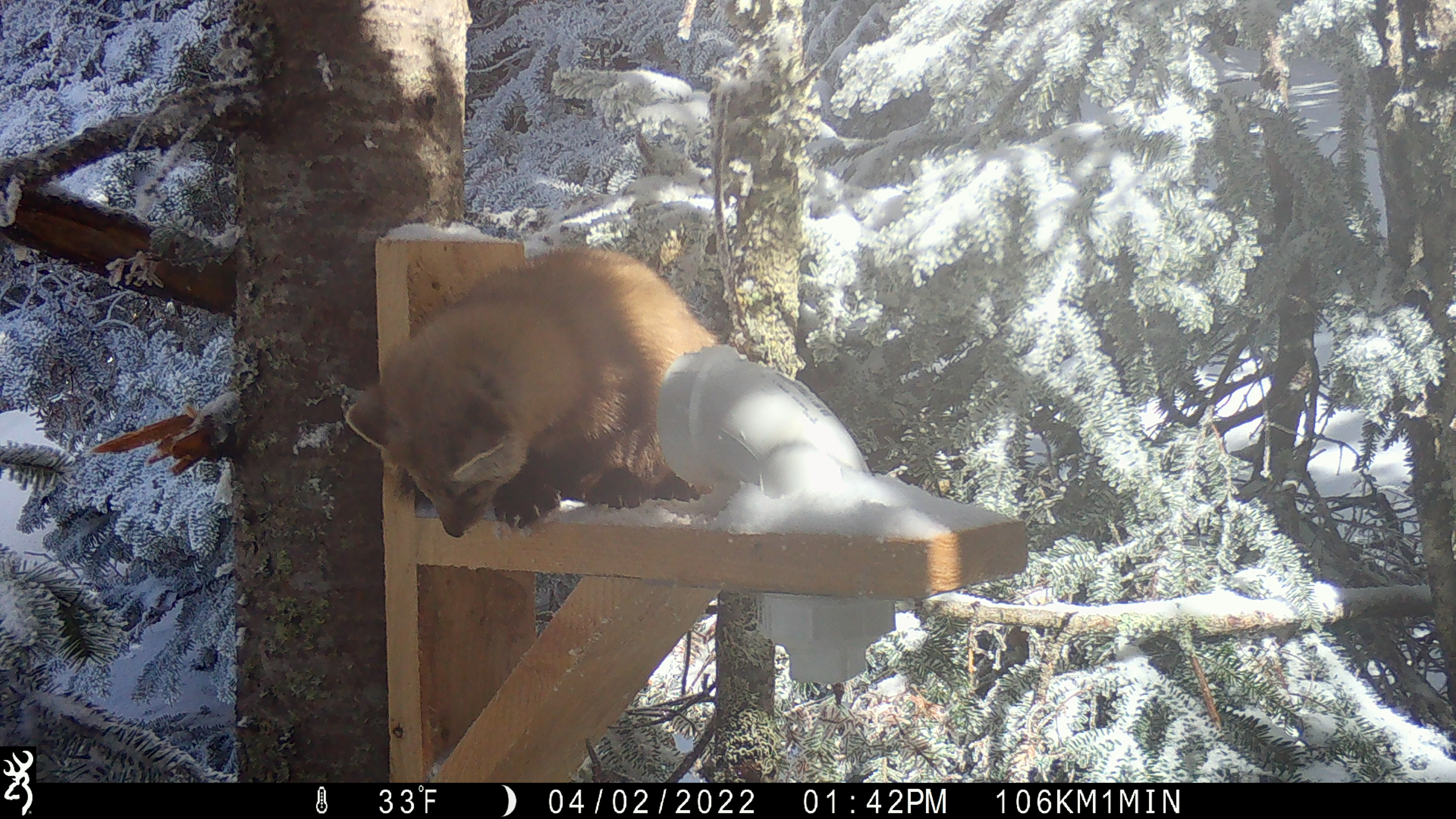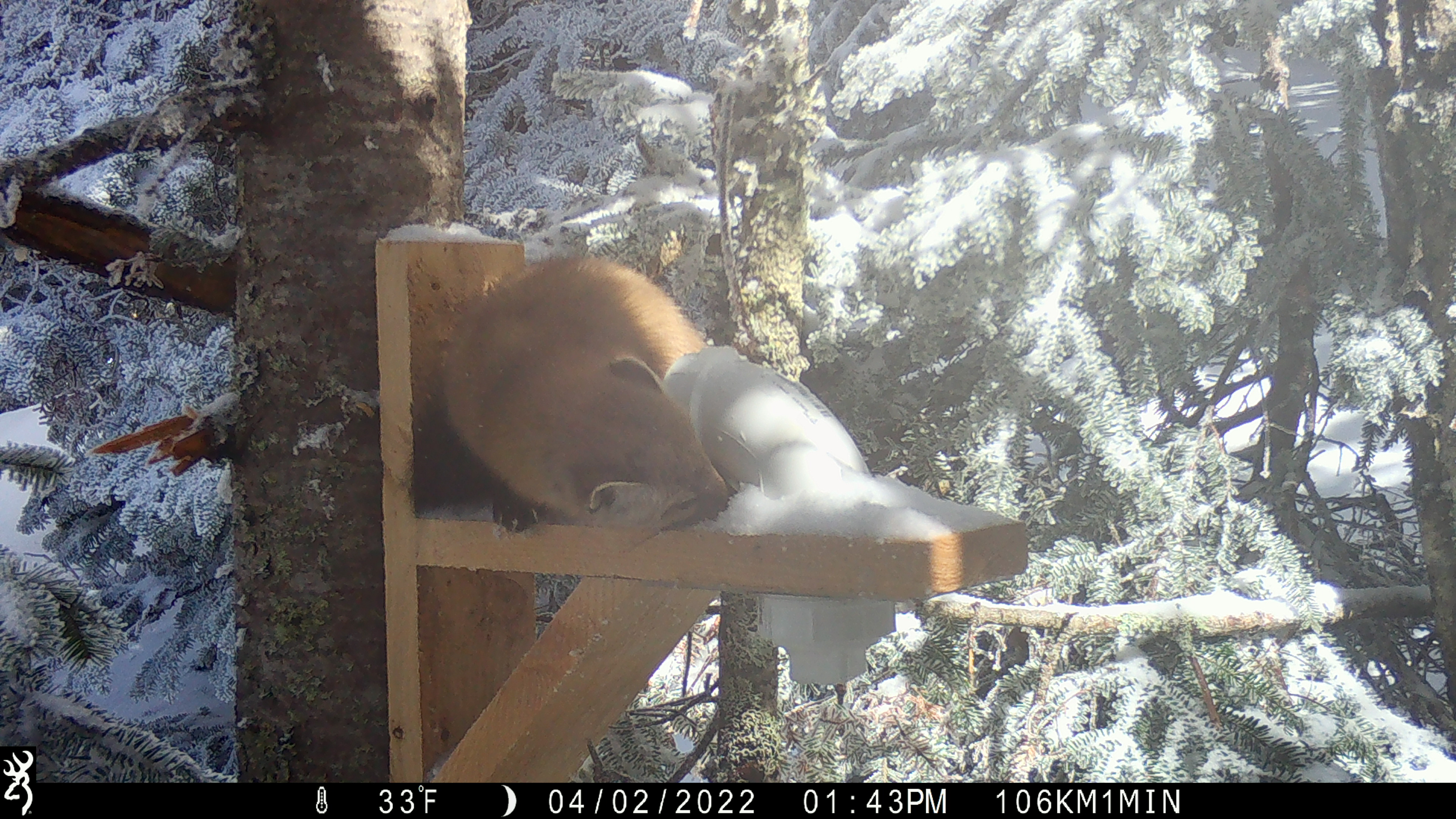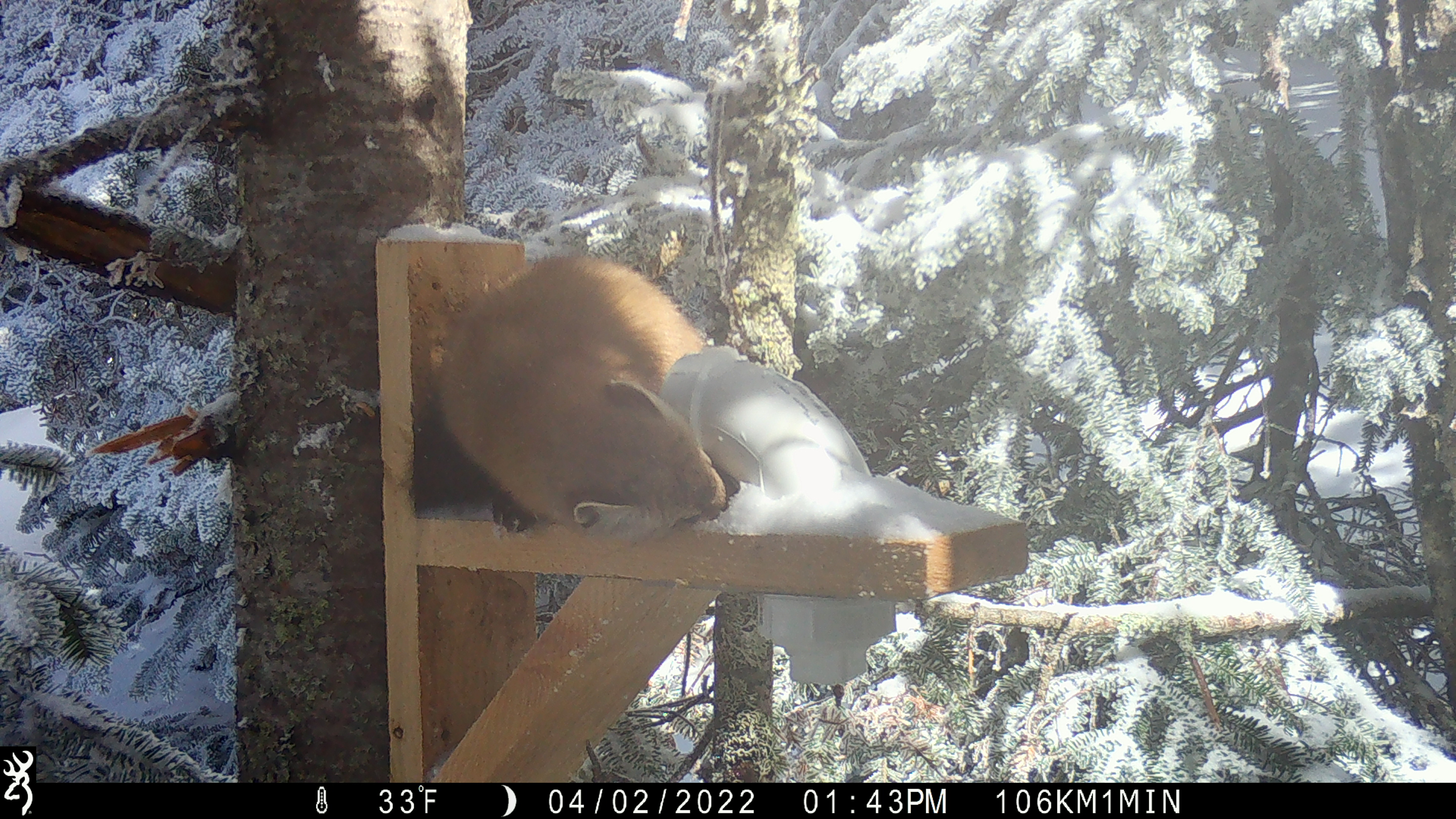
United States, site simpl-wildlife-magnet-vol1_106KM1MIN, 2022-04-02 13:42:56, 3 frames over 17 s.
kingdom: Animalia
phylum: Chordata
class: Mammalia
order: Carnivora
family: Mustelidae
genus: Martes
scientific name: Martes americana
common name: american marten